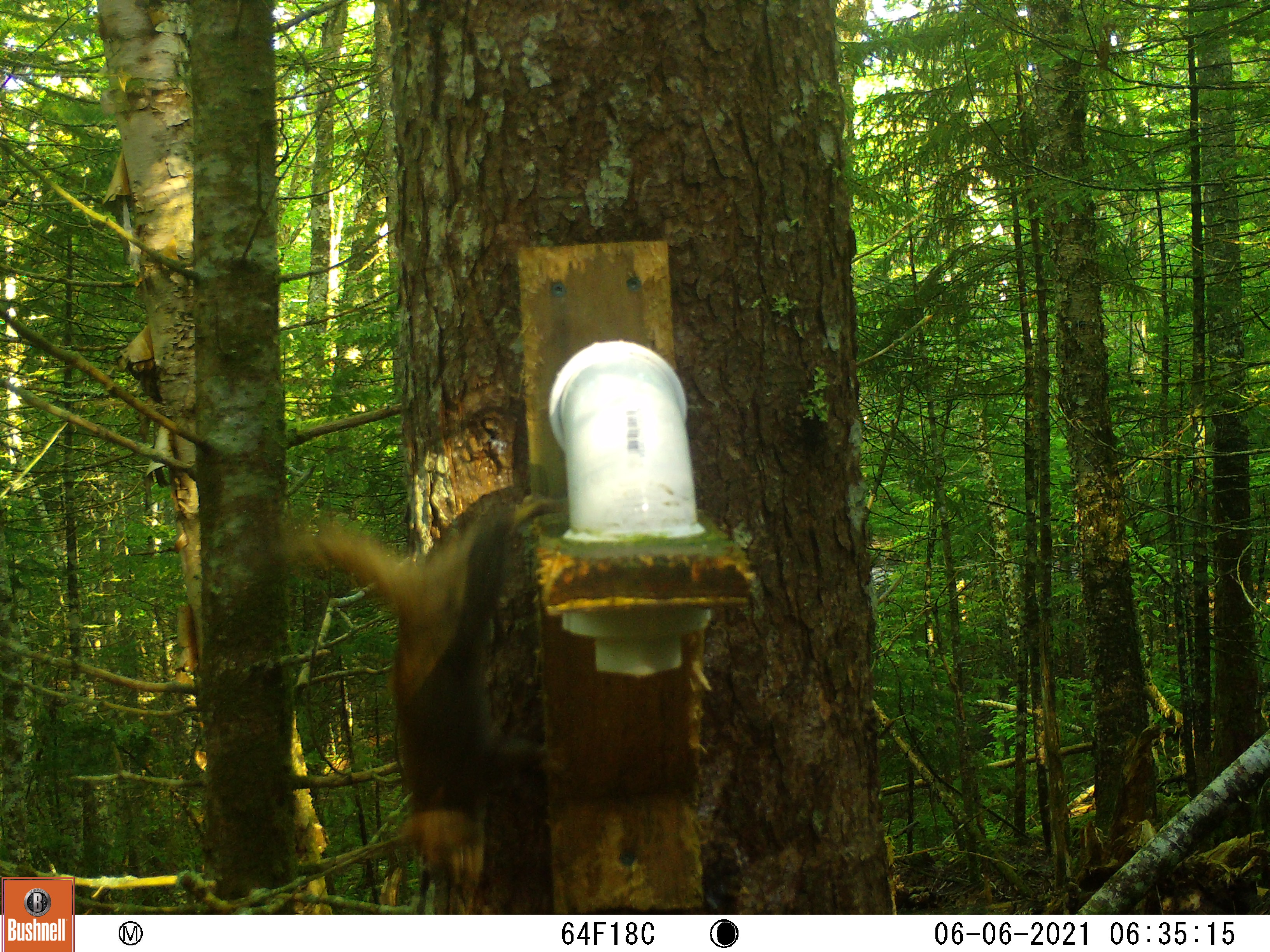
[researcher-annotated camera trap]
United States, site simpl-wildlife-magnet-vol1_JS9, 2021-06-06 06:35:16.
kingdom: Animalia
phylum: Chordata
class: Mammalia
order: Rodentia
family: Sciuridae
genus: Tamiasciurus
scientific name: Tamiasciurus hudsonicus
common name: red squirrel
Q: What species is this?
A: Red squirrel (Tamiasciurus hudsonicus).